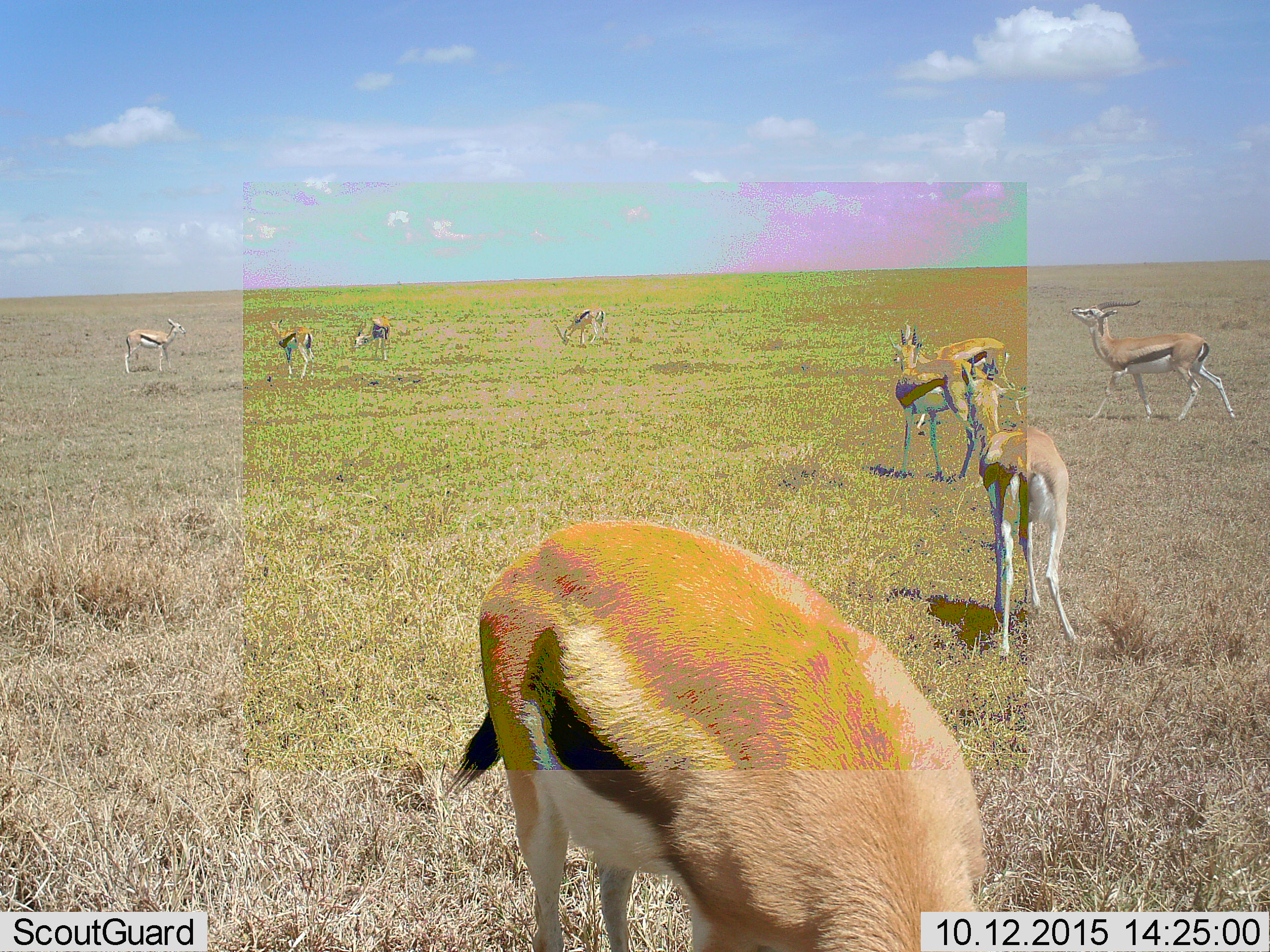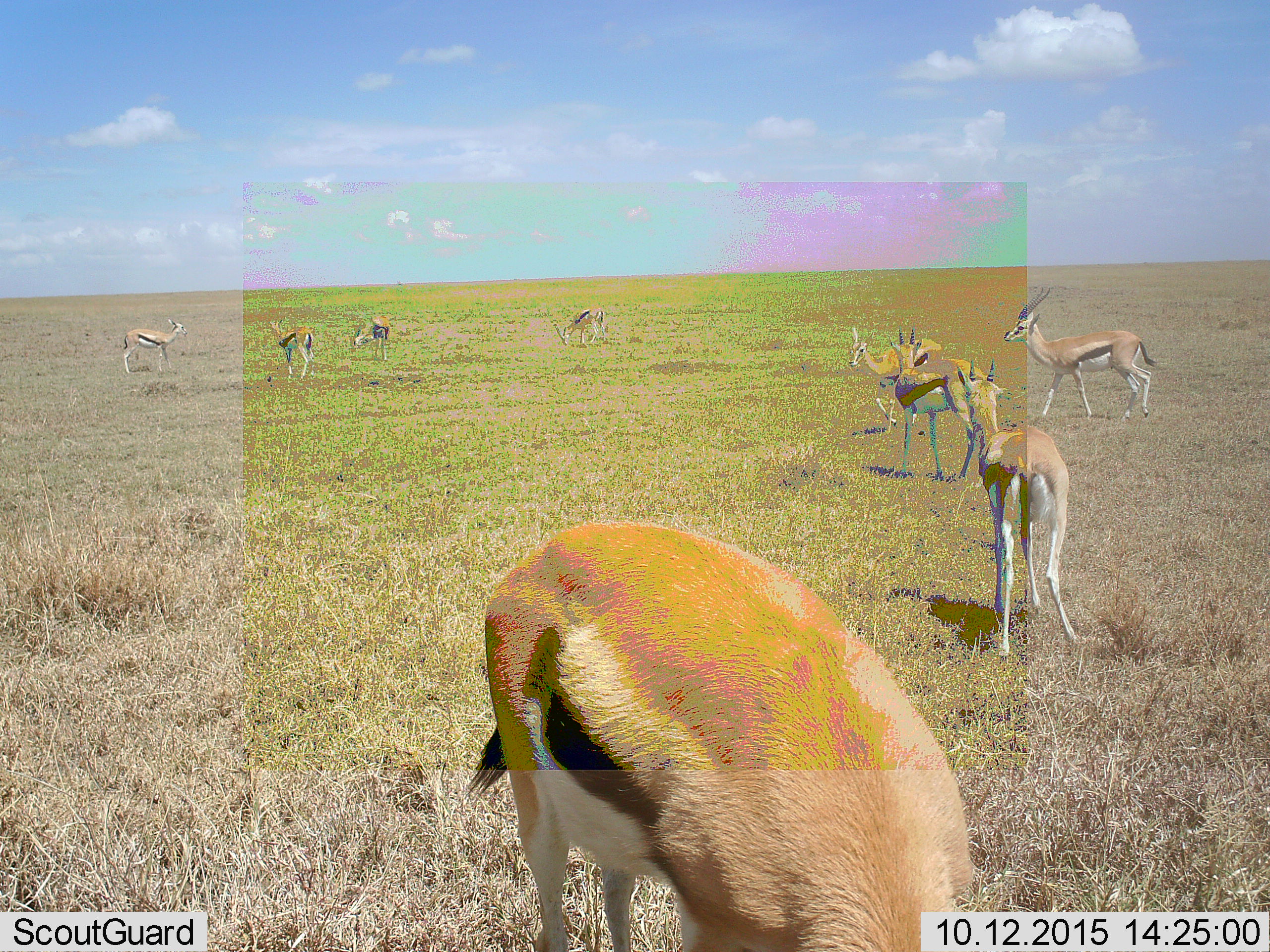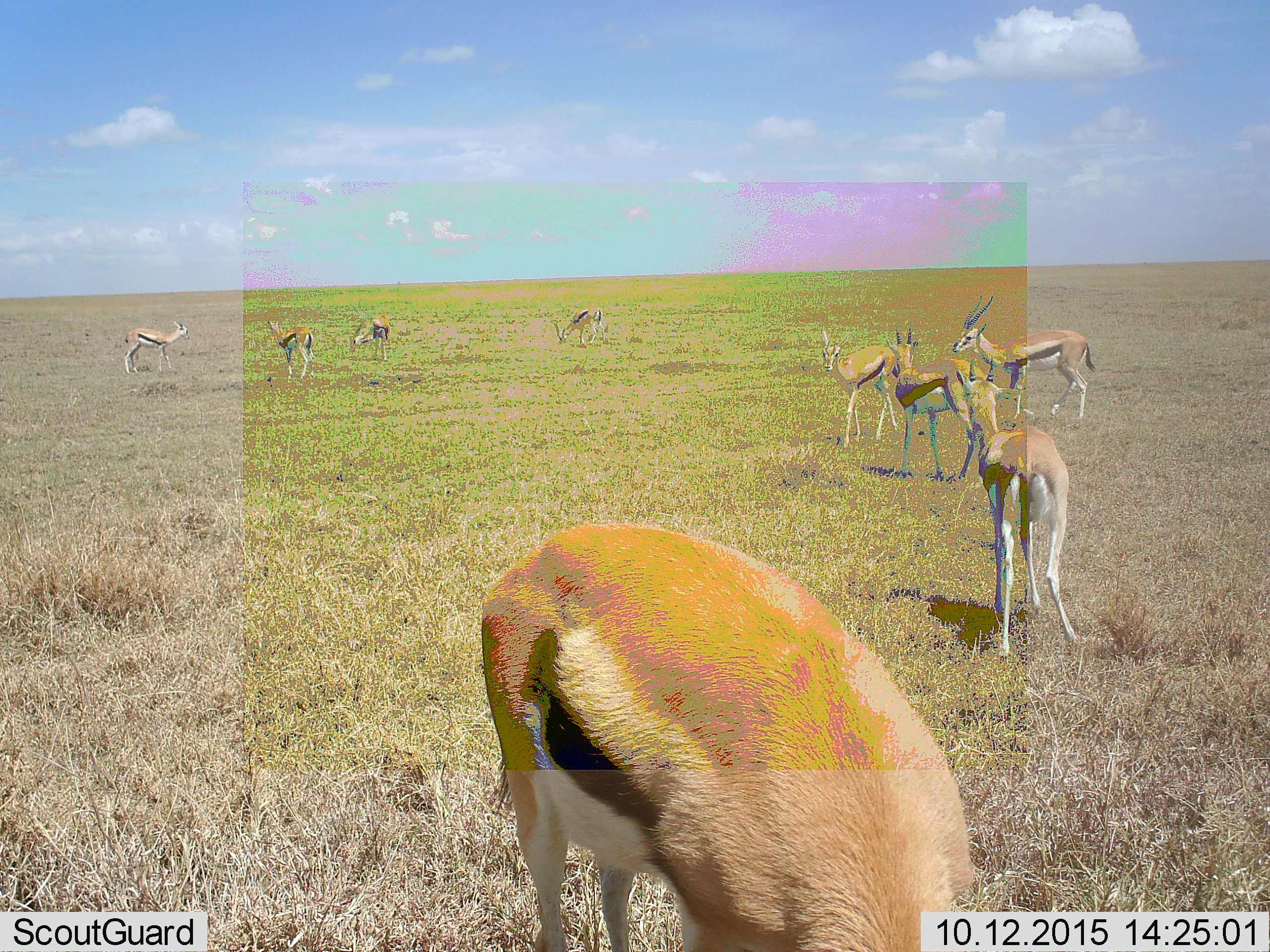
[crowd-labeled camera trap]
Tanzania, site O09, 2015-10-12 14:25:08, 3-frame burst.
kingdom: Animalia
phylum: Chordata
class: Mammalia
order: Artiodactyla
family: Bovidae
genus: Eudorcas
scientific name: Eudorcas thomsonii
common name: thomson's gazelle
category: gazellethomsons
Gazellethomsons (thomson's gazelle) (Eudorcas thomsonii), count 9. Behavior (volunteer vote fractions): standing 75%, resting 0%, moving 62%, interacting 0%. Young present (vote fraction): 12%. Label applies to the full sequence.